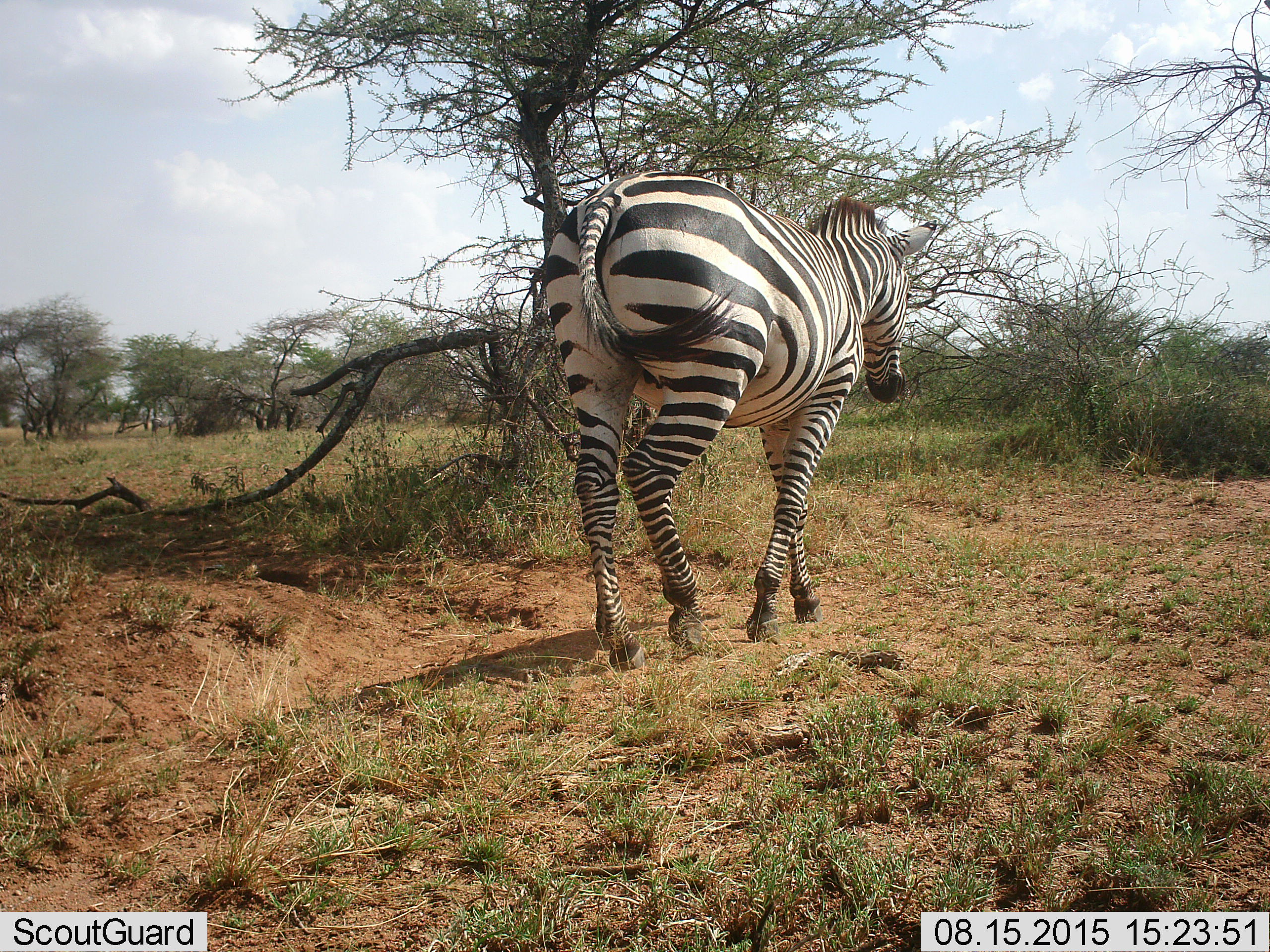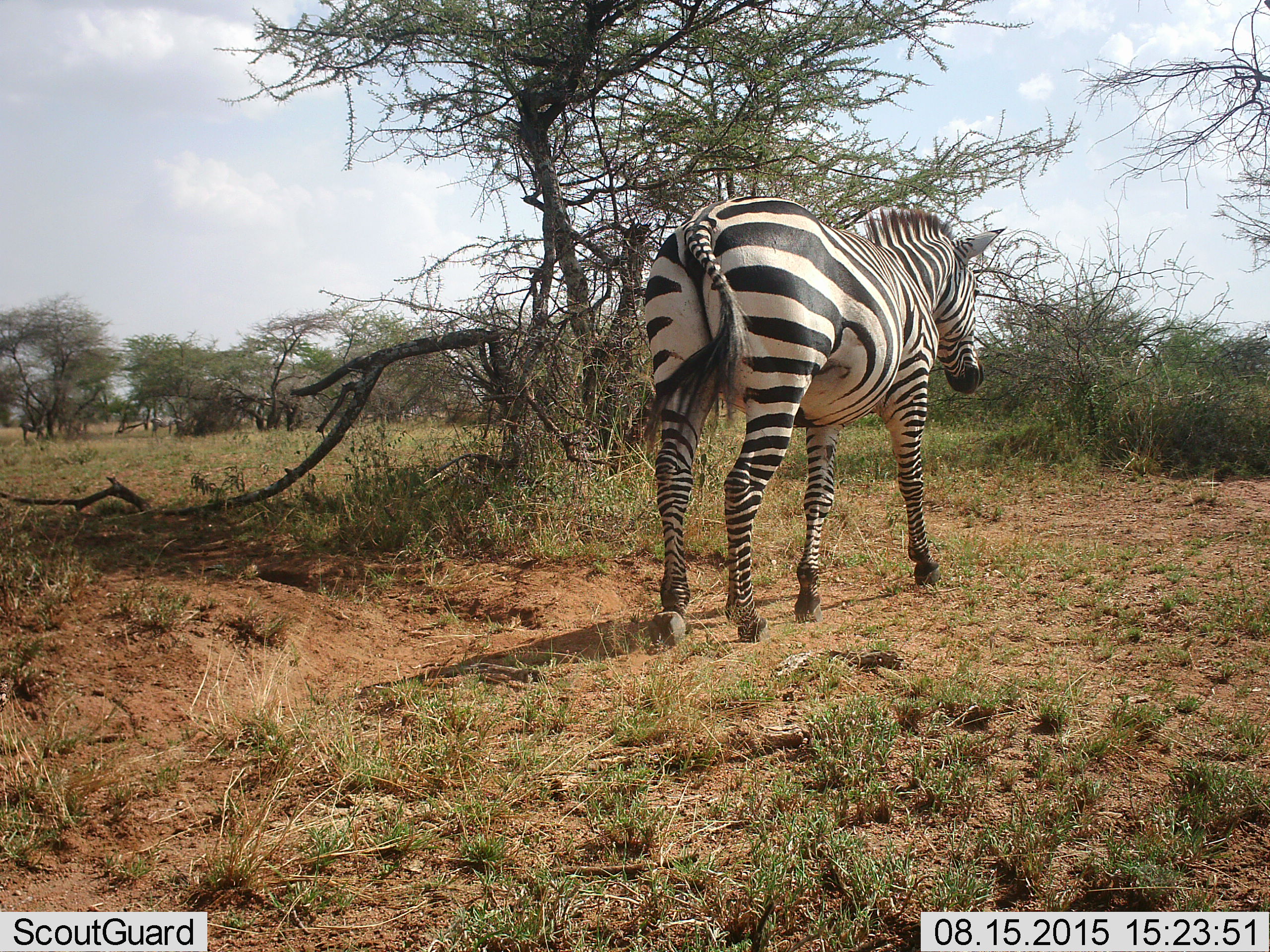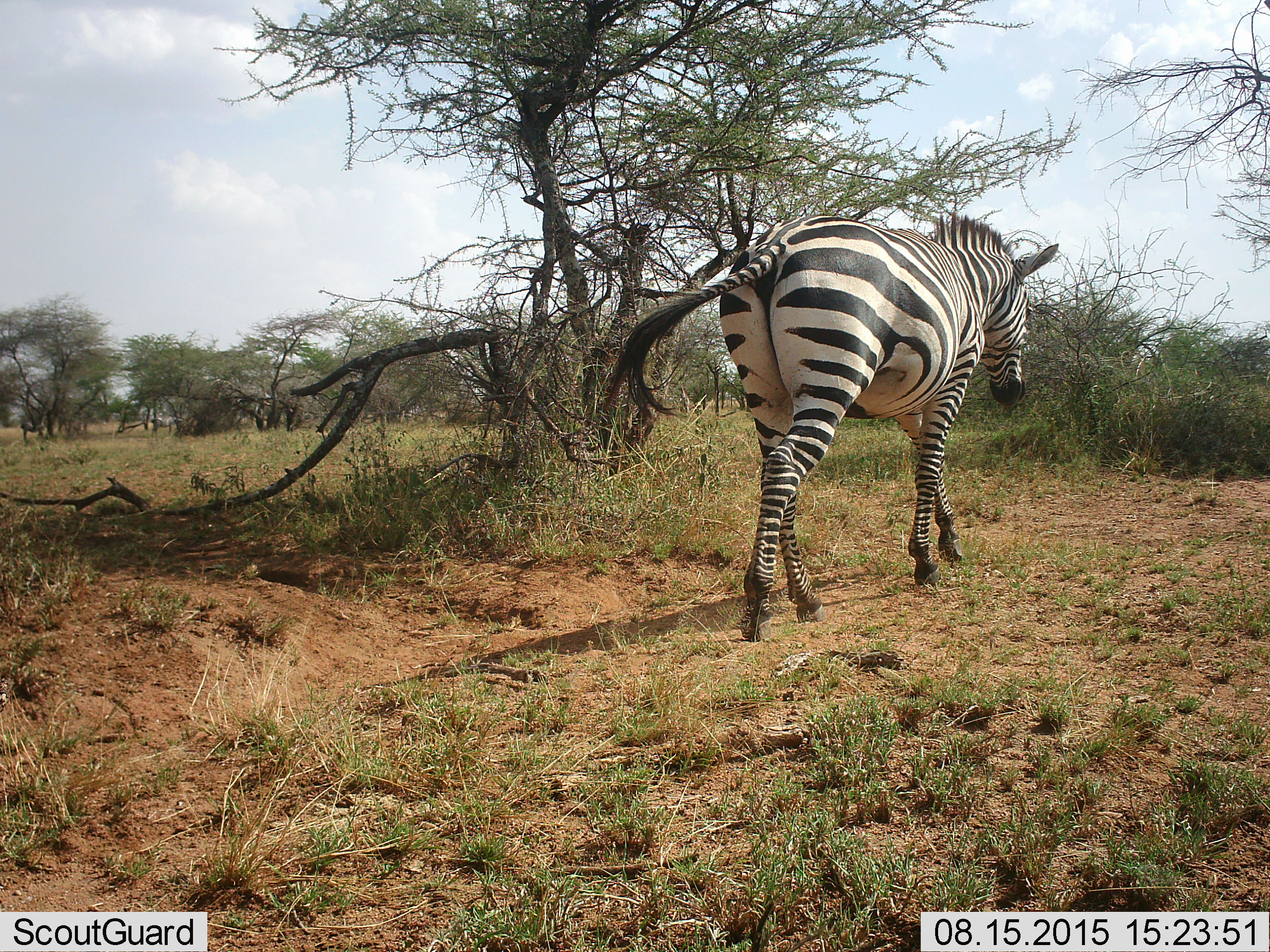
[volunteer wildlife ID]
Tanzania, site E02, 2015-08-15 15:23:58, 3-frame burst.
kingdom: Animalia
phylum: Chordata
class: Mammalia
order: Perissodactyla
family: Equidae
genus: Equus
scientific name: Equus quagga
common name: plains zebra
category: zebra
Zebra (plains zebra) (Equus quagga), count 1. Behavior (volunteer vote fractions): standing 6%, resting 0%, moving 100%, interacting 0%. Young present (vote fraction): 0%. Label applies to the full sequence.